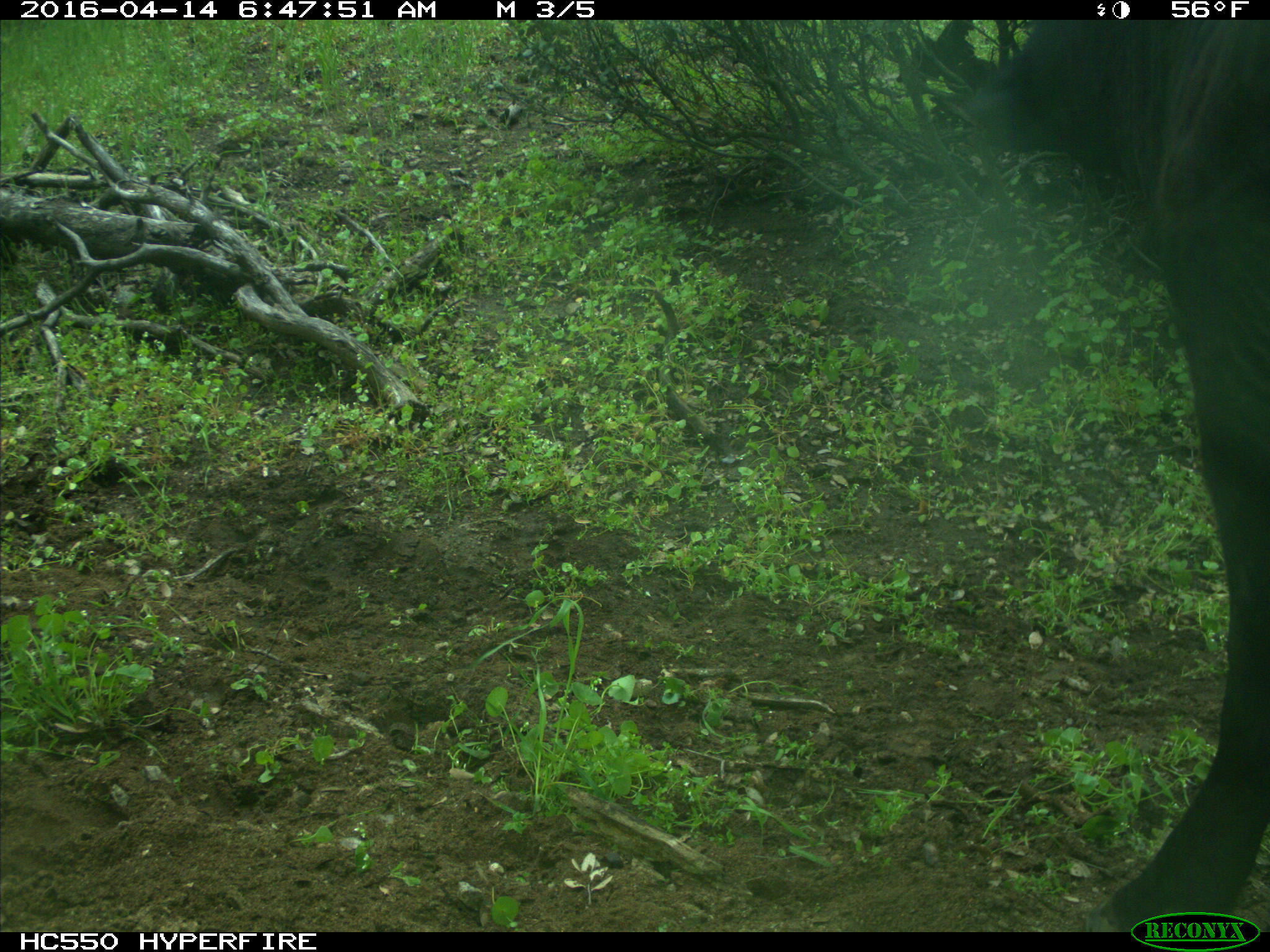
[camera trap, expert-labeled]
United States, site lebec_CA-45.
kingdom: Animalia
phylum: Chordata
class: Mammalia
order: Artiodactyla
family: Bovidae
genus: Bos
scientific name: Bos taurus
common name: domestic cow